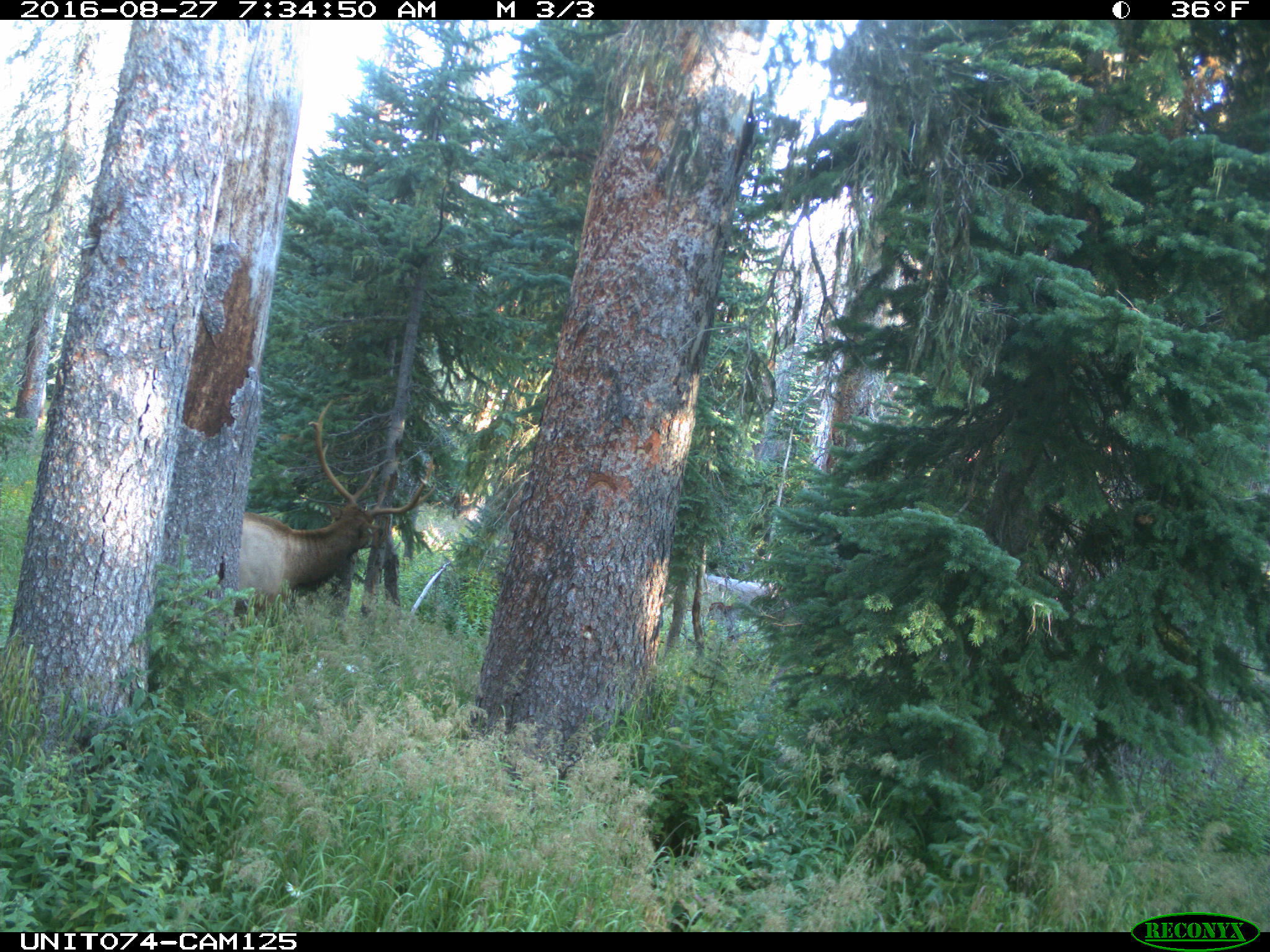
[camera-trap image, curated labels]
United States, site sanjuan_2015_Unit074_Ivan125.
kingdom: Animalia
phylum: Chordata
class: Mammalia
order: Artiodactyla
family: Cervidae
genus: Cervus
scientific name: Cervus elaphus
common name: red deer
Cervus elaphus (red deer).